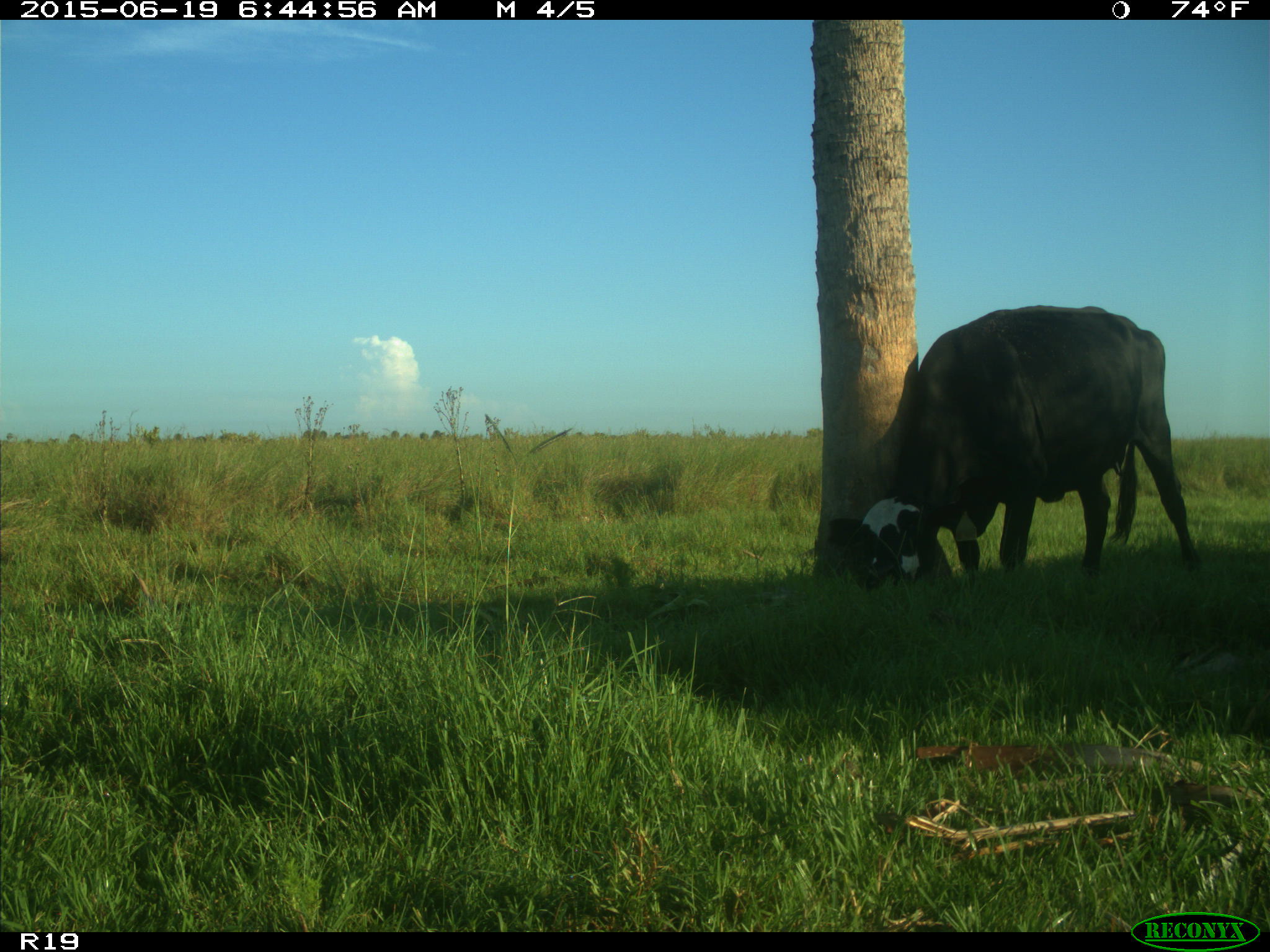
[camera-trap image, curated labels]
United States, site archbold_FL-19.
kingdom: Animalia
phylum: Chordata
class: Mammalia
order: Artiodactyla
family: Bovidae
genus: Bos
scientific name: Bos taurus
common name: domestic cow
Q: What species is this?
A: Bos taurus (domestic cow).